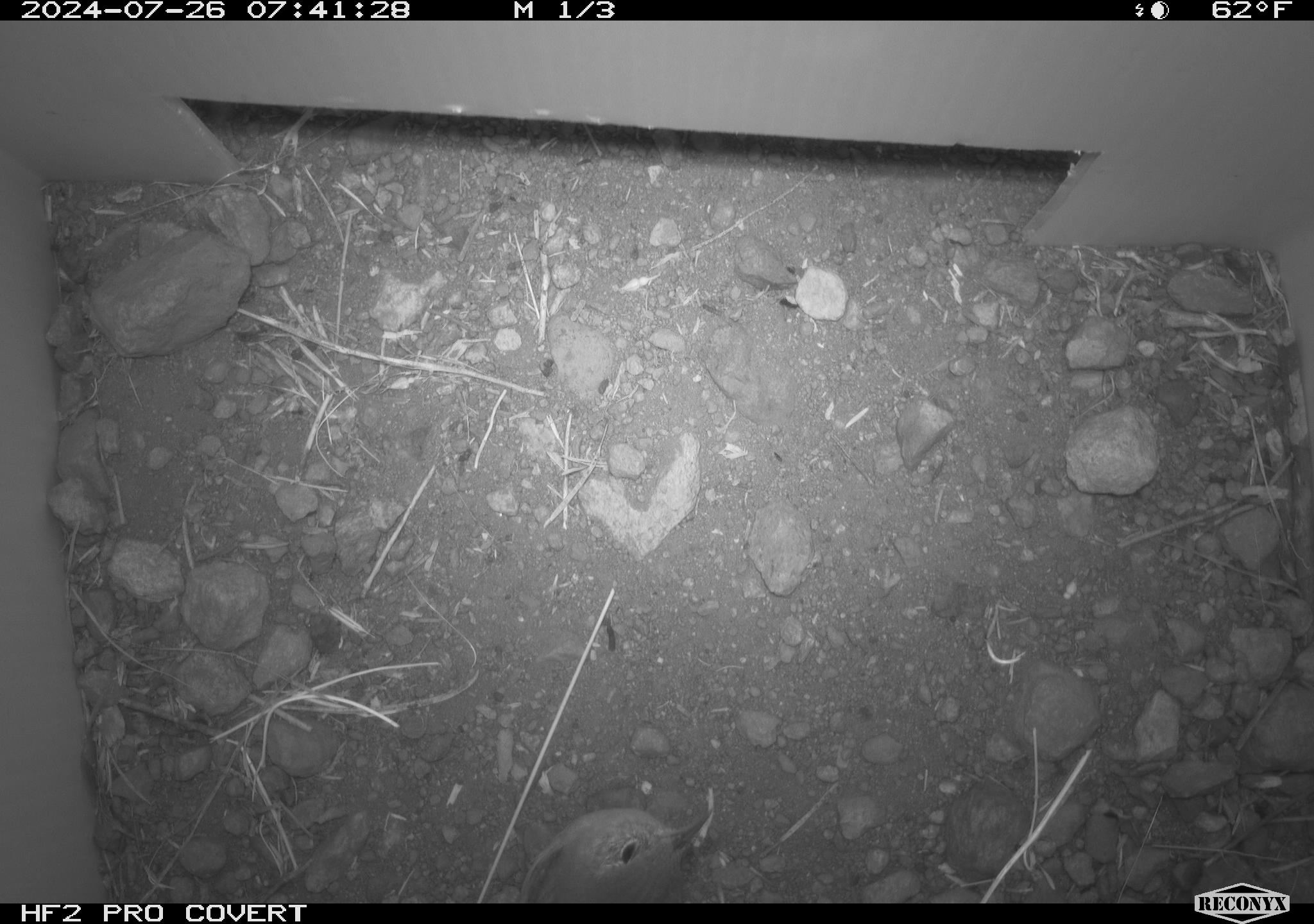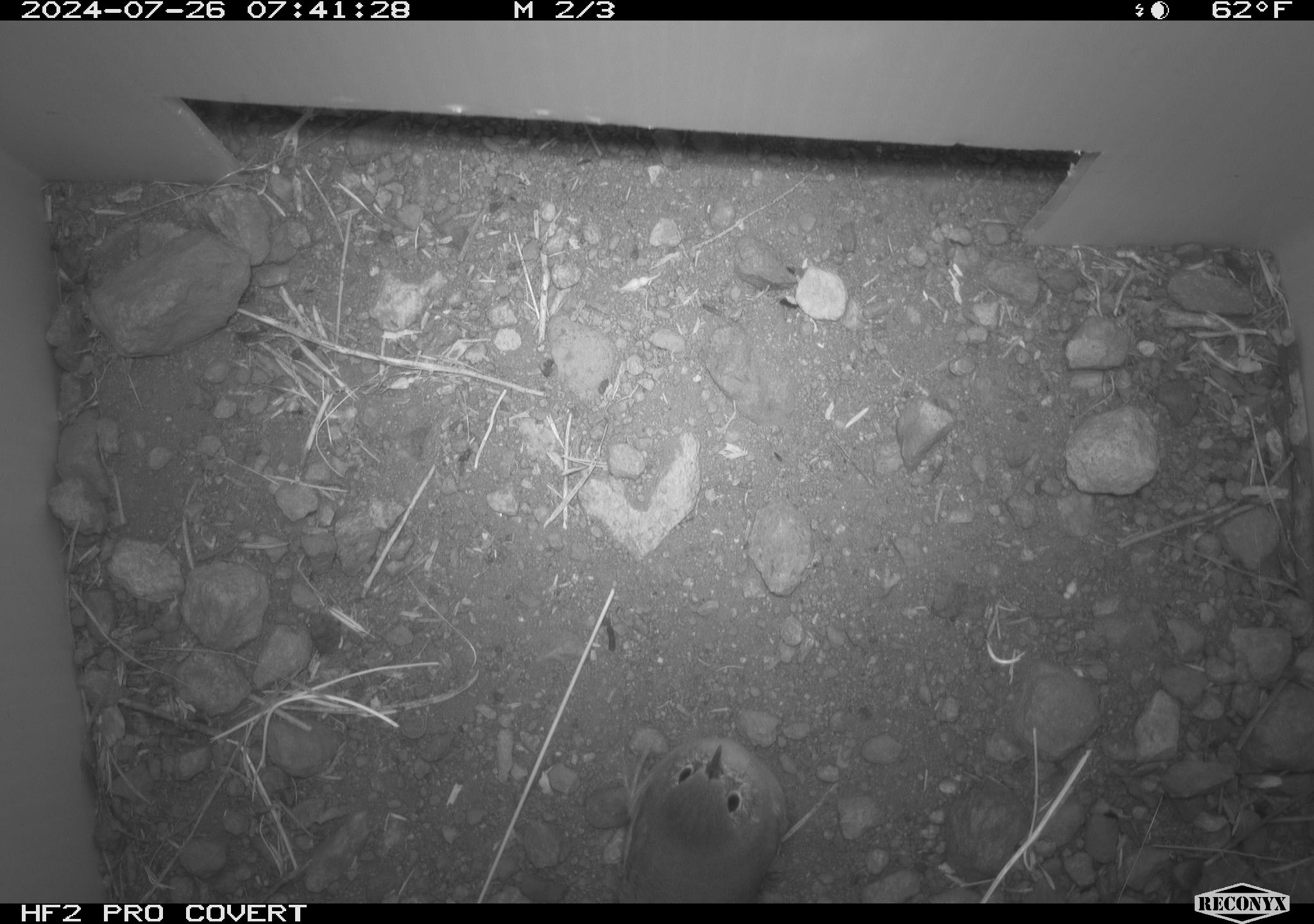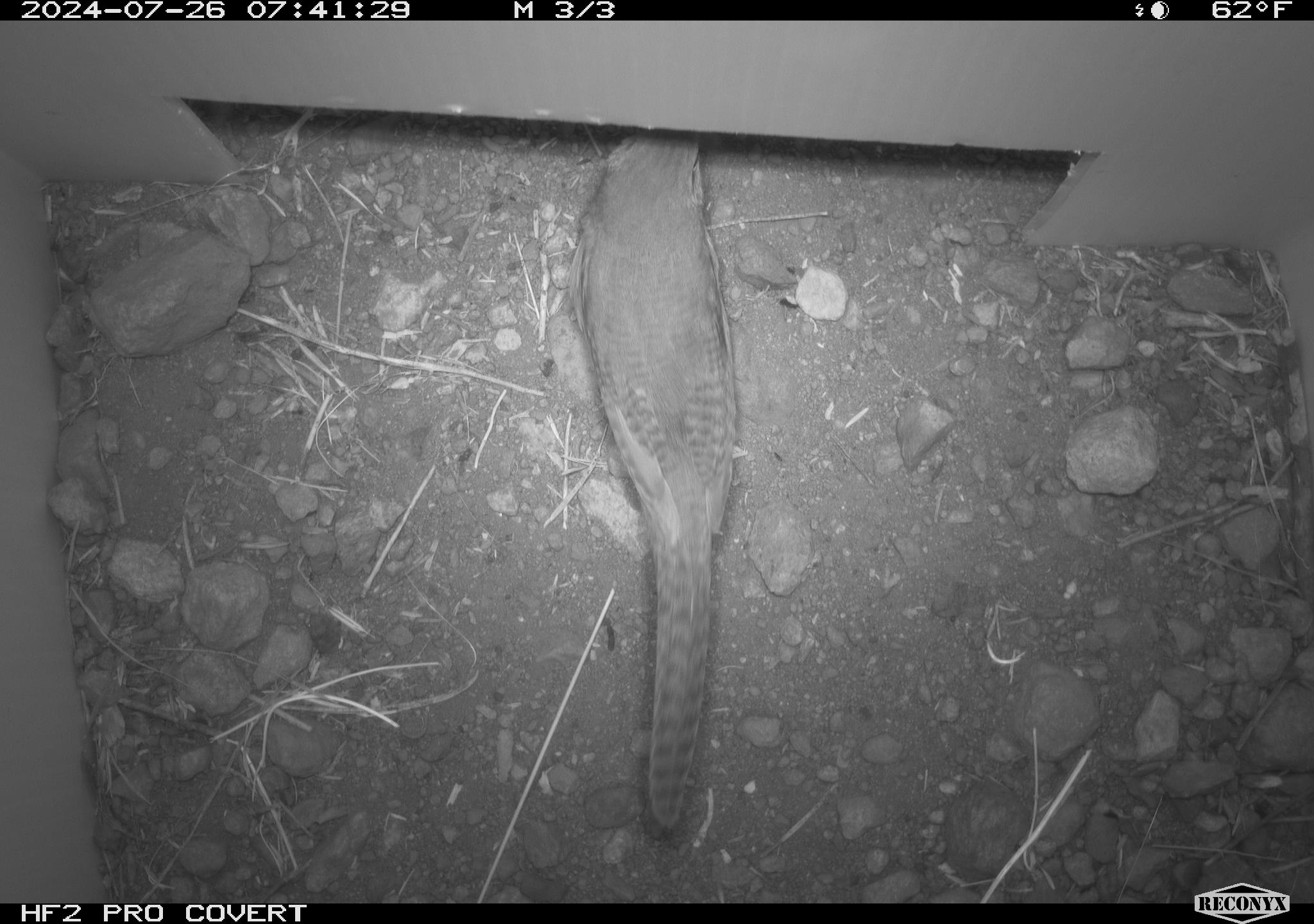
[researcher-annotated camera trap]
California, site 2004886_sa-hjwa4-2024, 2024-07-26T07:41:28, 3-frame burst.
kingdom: Animalia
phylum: Chordata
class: Aves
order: Passeriformes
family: Troglodytidae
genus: Troglodytes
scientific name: Troglodytes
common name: house wrens, winter wrens, and allies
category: troglodytes species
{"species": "troglodytes species (house wrens, winter wrens, and allies) (Troglodytes)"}